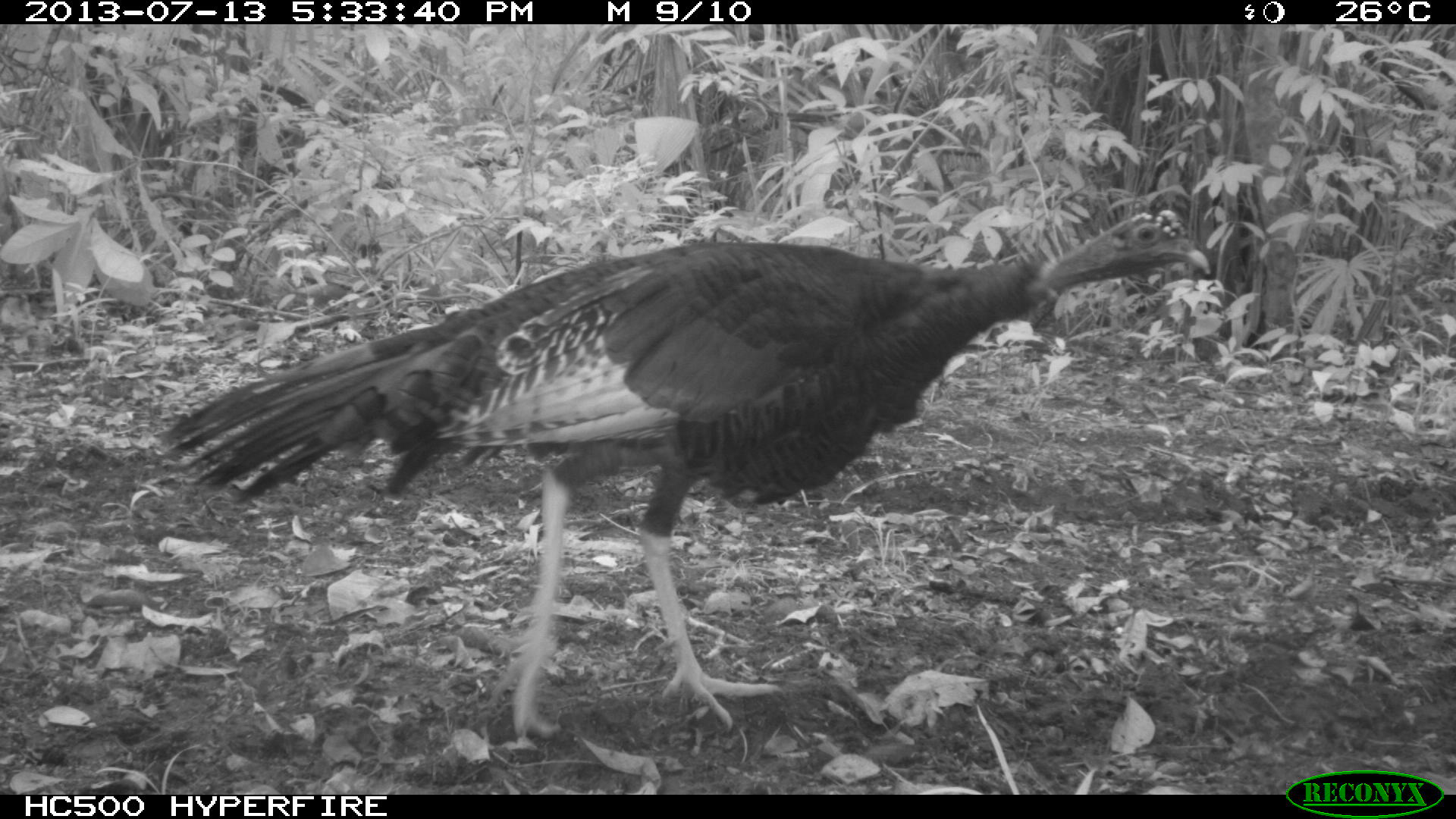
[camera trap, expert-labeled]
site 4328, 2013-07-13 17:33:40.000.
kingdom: Animalia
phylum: Chordata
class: Aves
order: Galliformes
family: Phasianidae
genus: Meleagris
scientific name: Meleagris ocellata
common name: ocellated turkey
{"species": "Meleagris ocellata (ocellated turkey)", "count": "2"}